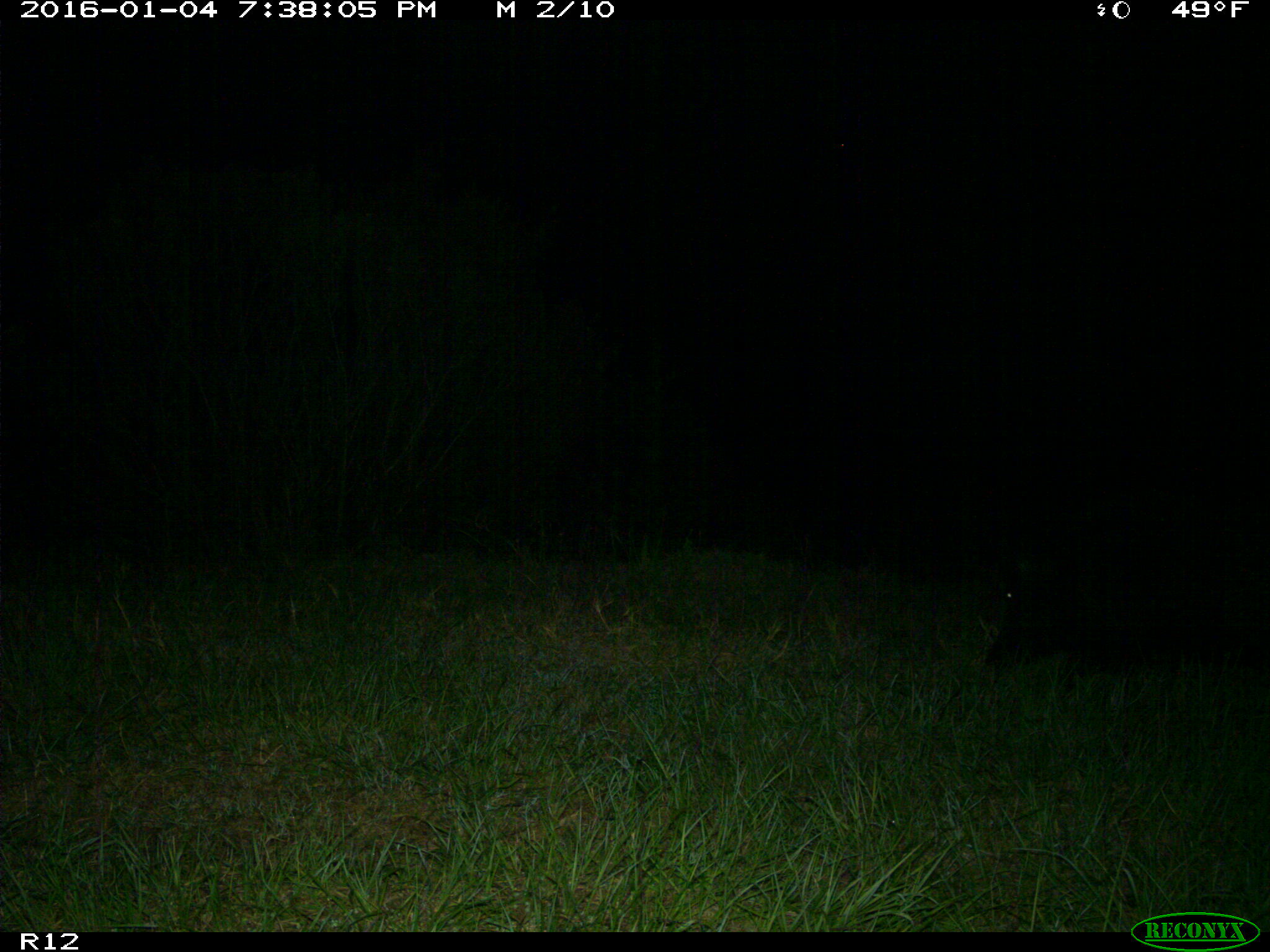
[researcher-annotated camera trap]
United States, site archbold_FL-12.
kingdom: Animalia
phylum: Chordata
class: Mammalia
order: Artiodactyla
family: Suidae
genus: Sus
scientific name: Sus scrofa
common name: wild boar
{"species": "Sus scrofa (wild boar)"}